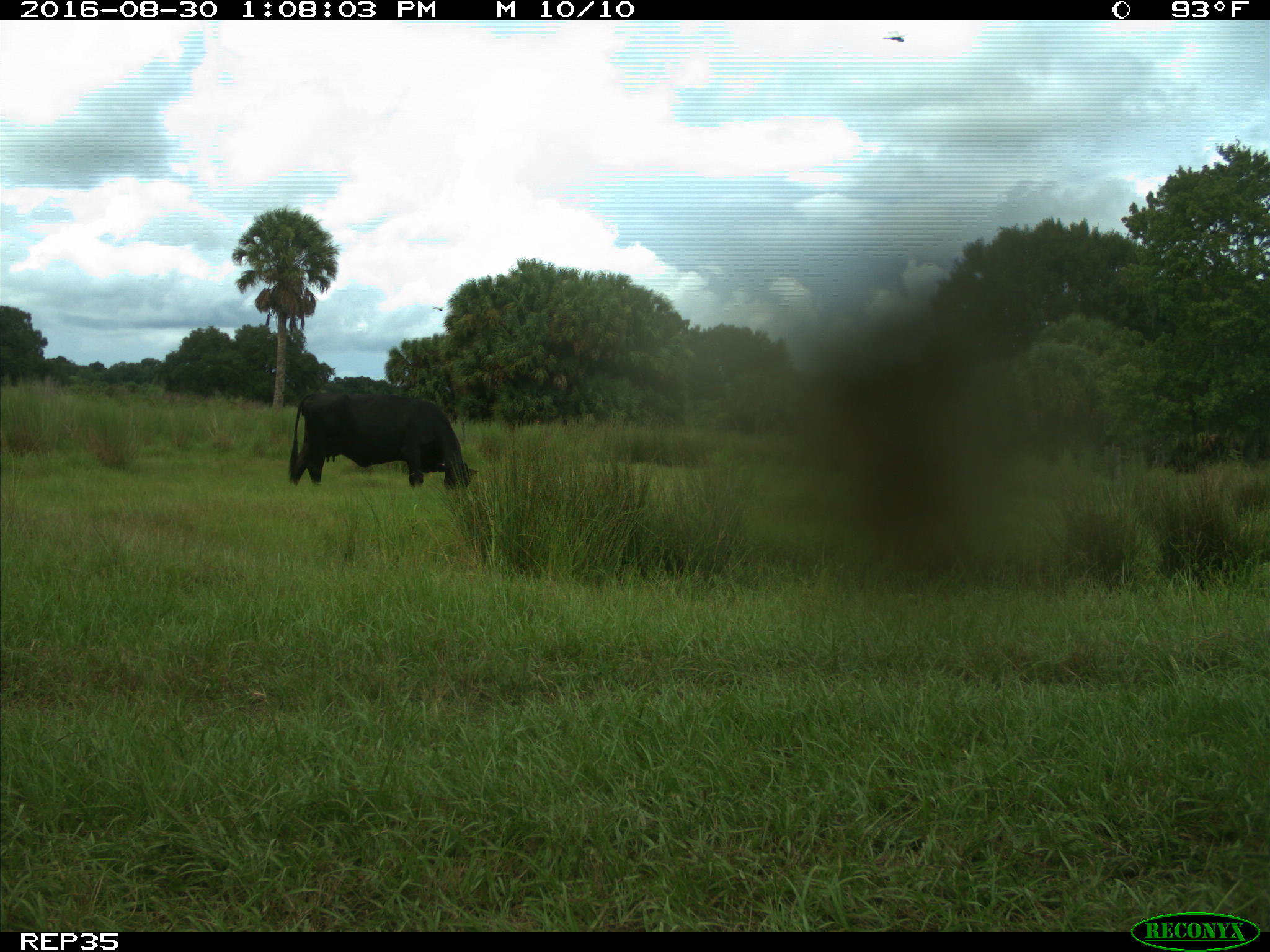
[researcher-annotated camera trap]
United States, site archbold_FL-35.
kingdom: Animalia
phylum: Chordata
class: Mammalia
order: Artiodactyla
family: Bovidae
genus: Bos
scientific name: Bos taurus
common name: domestic cow